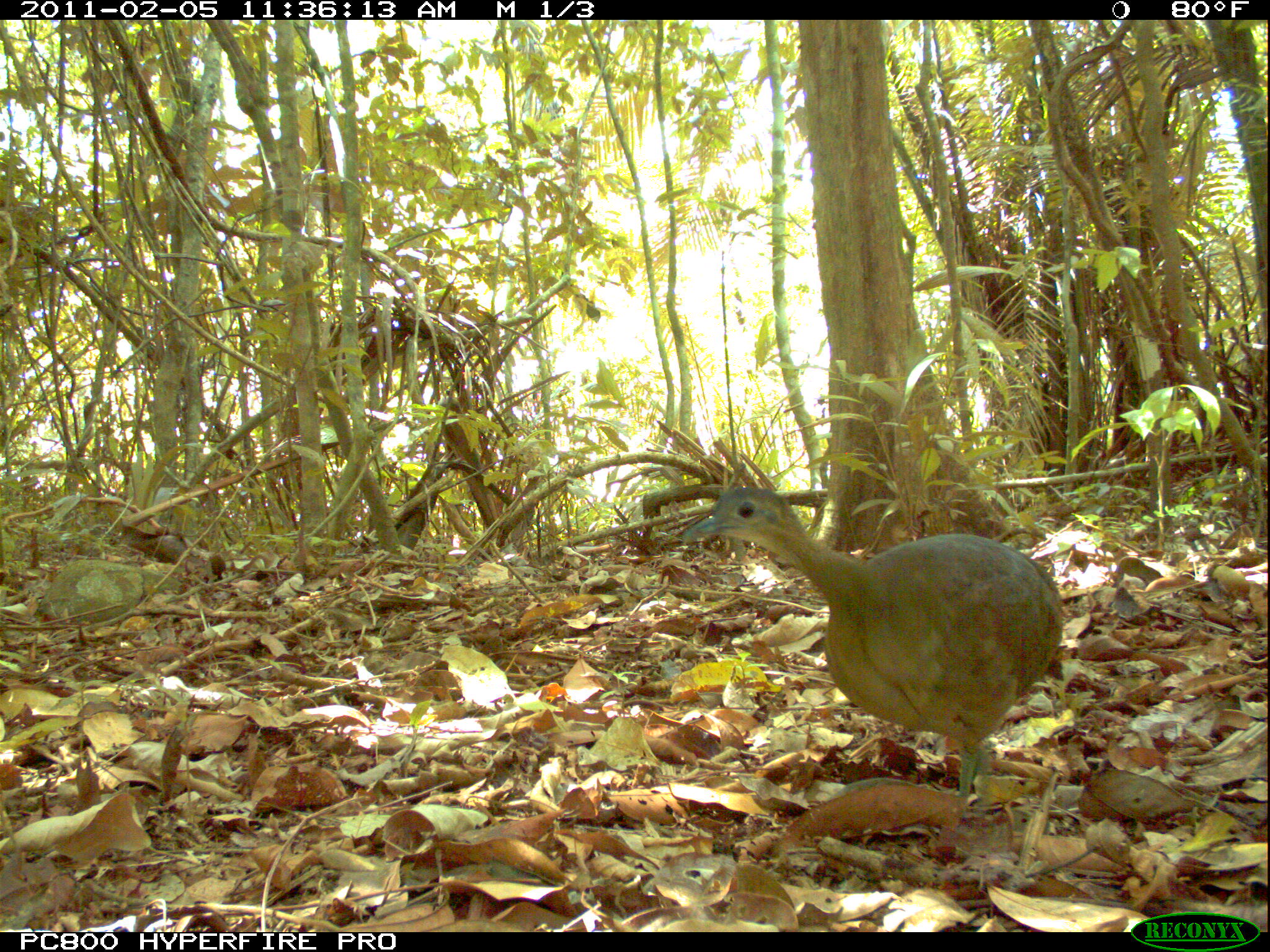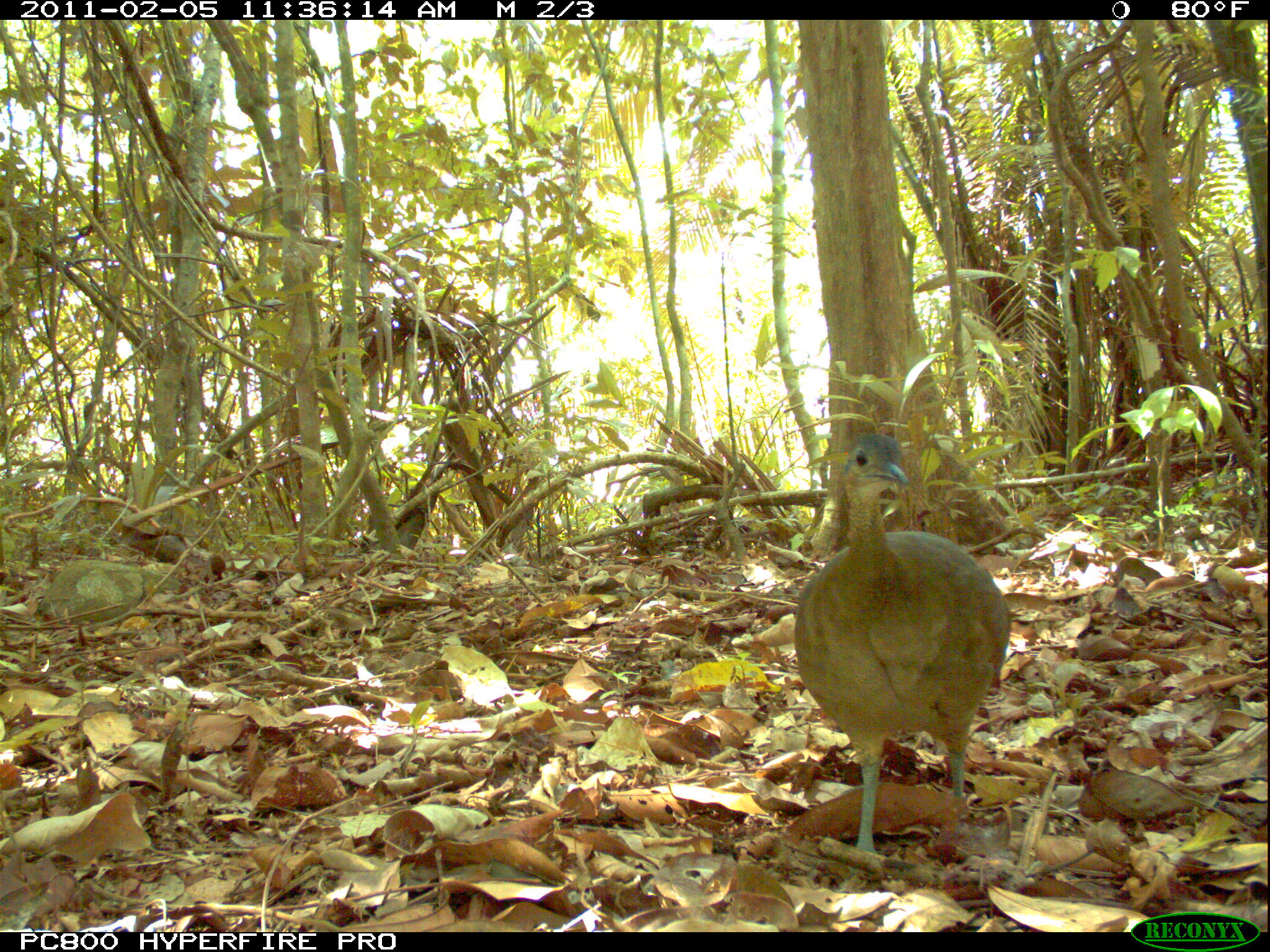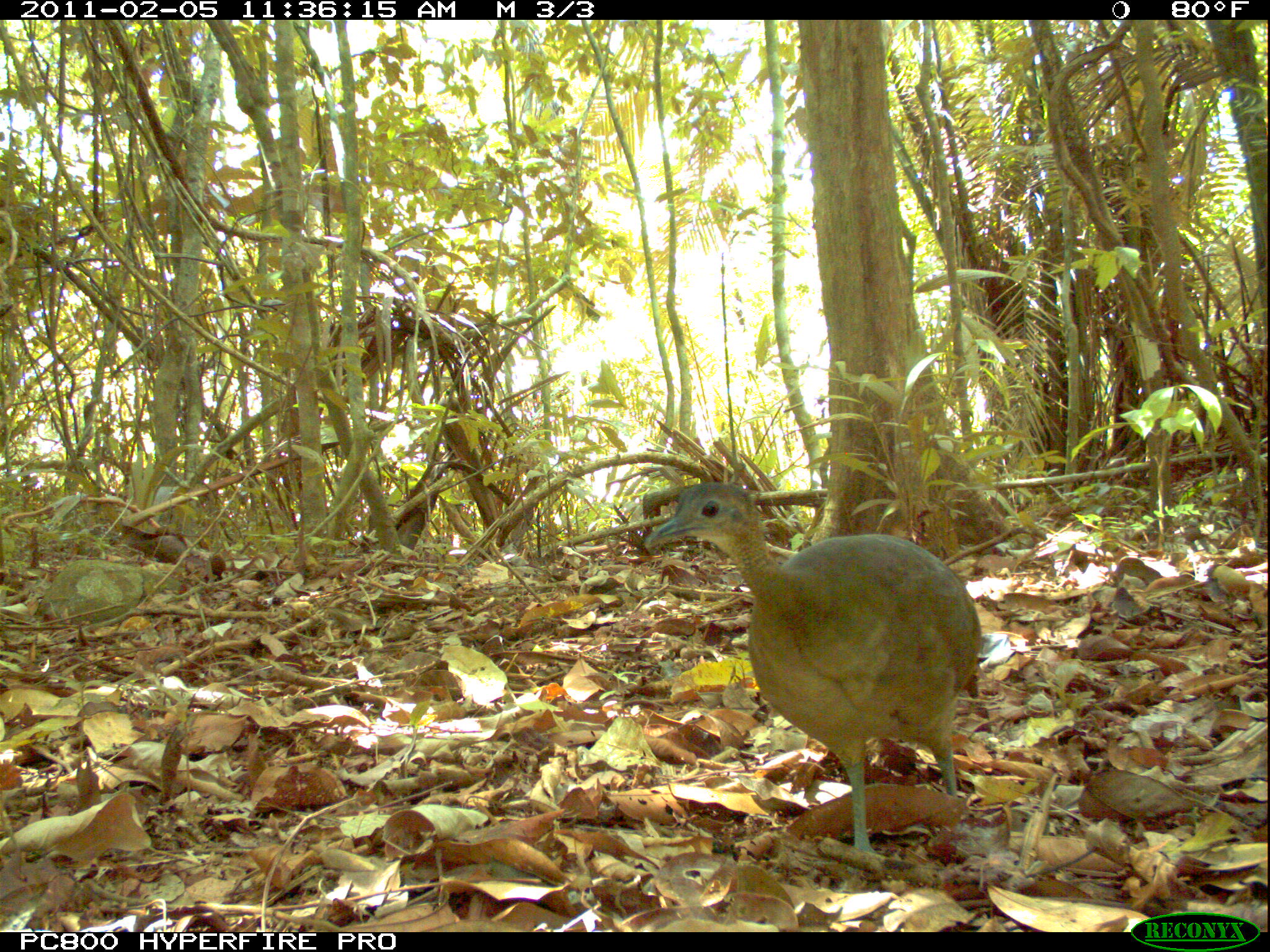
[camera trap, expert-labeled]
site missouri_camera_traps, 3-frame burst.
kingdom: Animalia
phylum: Chordata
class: Aves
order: Tinamiformes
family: Tinamidae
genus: Tinamus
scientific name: Tinamus major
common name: great tinamou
Great tinamou (Tinamus major). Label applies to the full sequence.